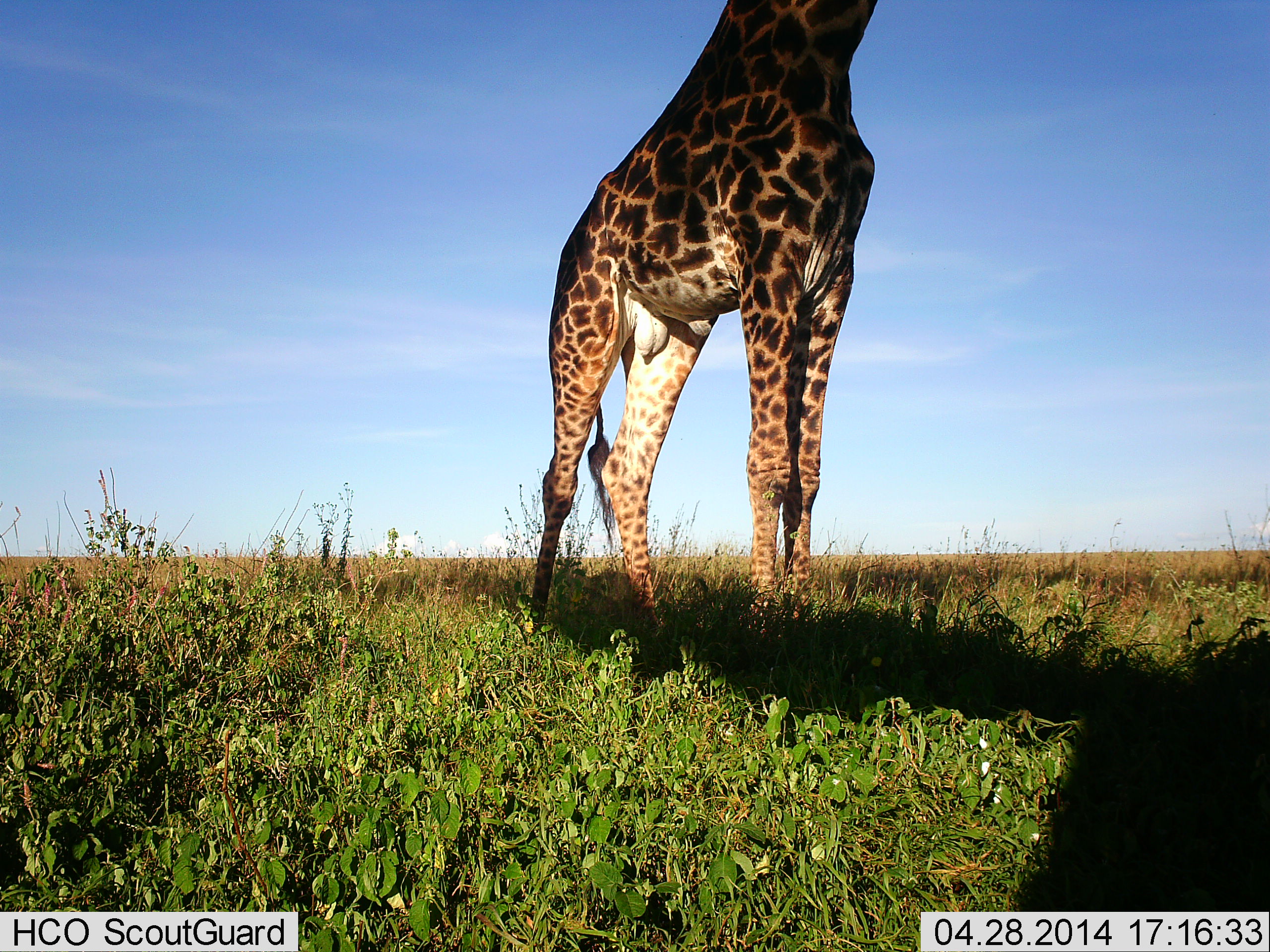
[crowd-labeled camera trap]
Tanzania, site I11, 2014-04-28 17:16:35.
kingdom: Animalia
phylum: Chordata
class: Mammalia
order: Artiodactyla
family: Giraffidae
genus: Giraffa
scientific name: Giraffa camelopardalis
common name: giraffe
Giraffe (Giraffa camelopardalis), count 1. Behavior (volunteer vote fractions): standing 97%, resting 0%, moving 2%, interacting 0%. Young present (vote fraction): 0%. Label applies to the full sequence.